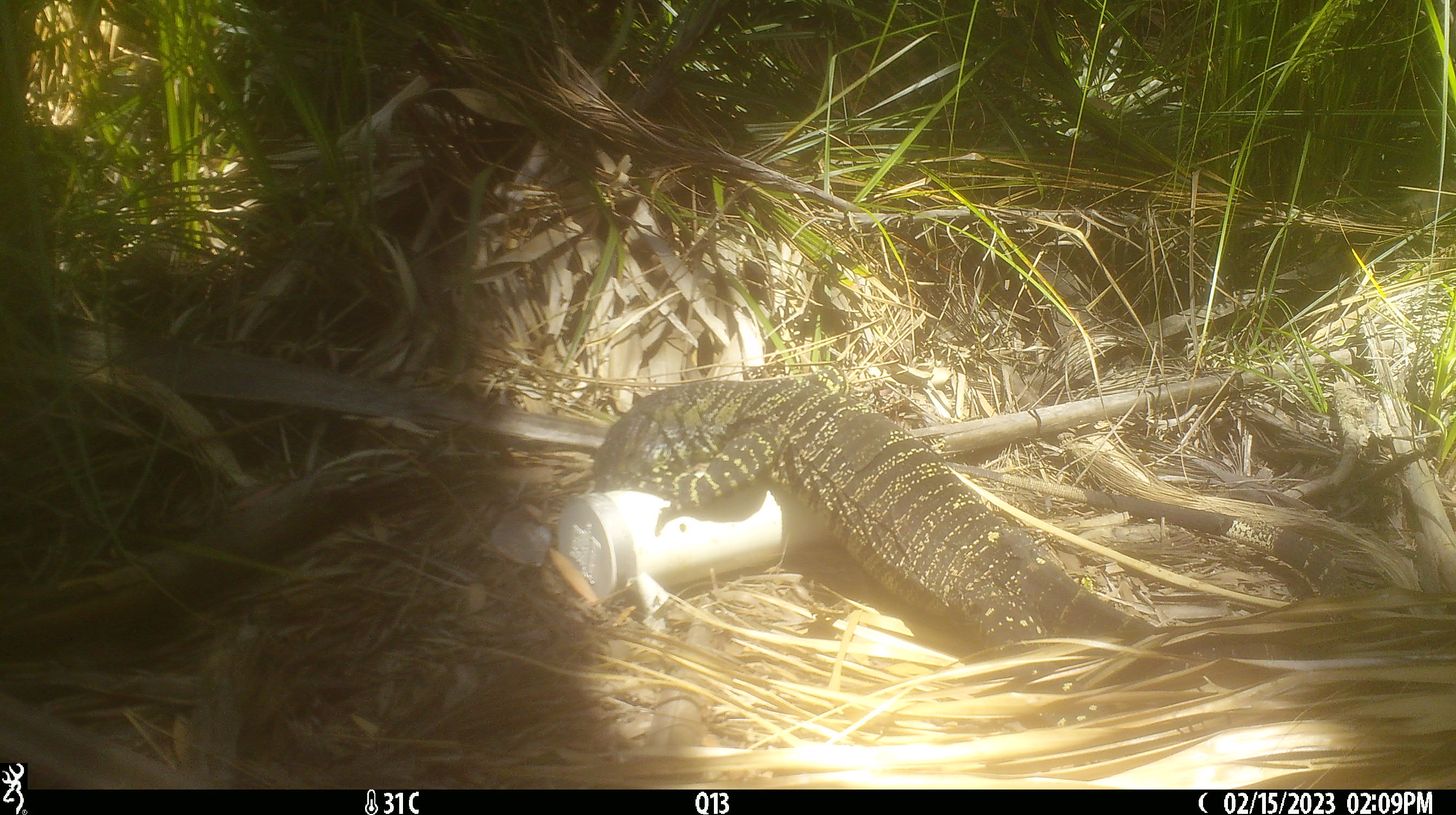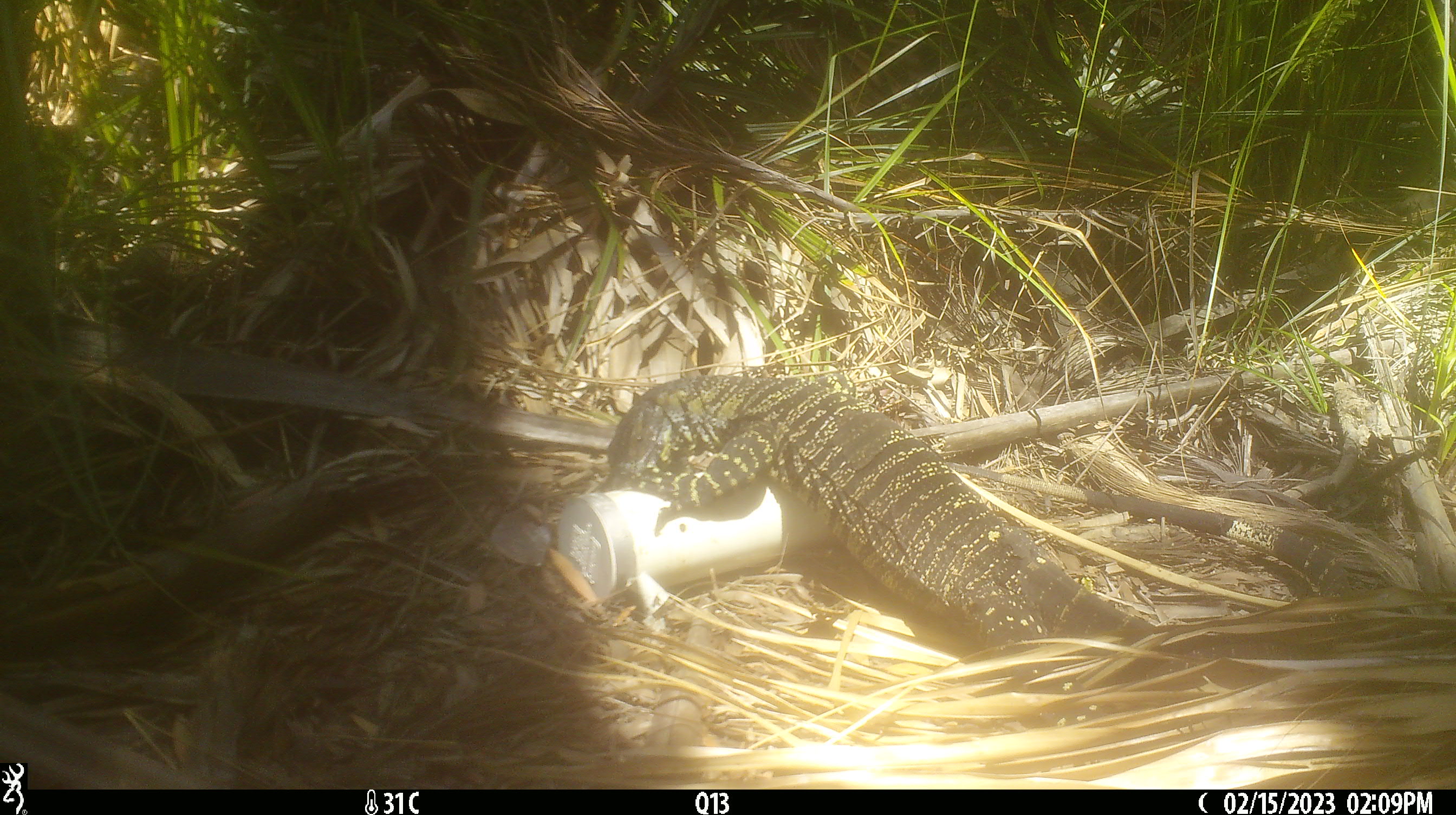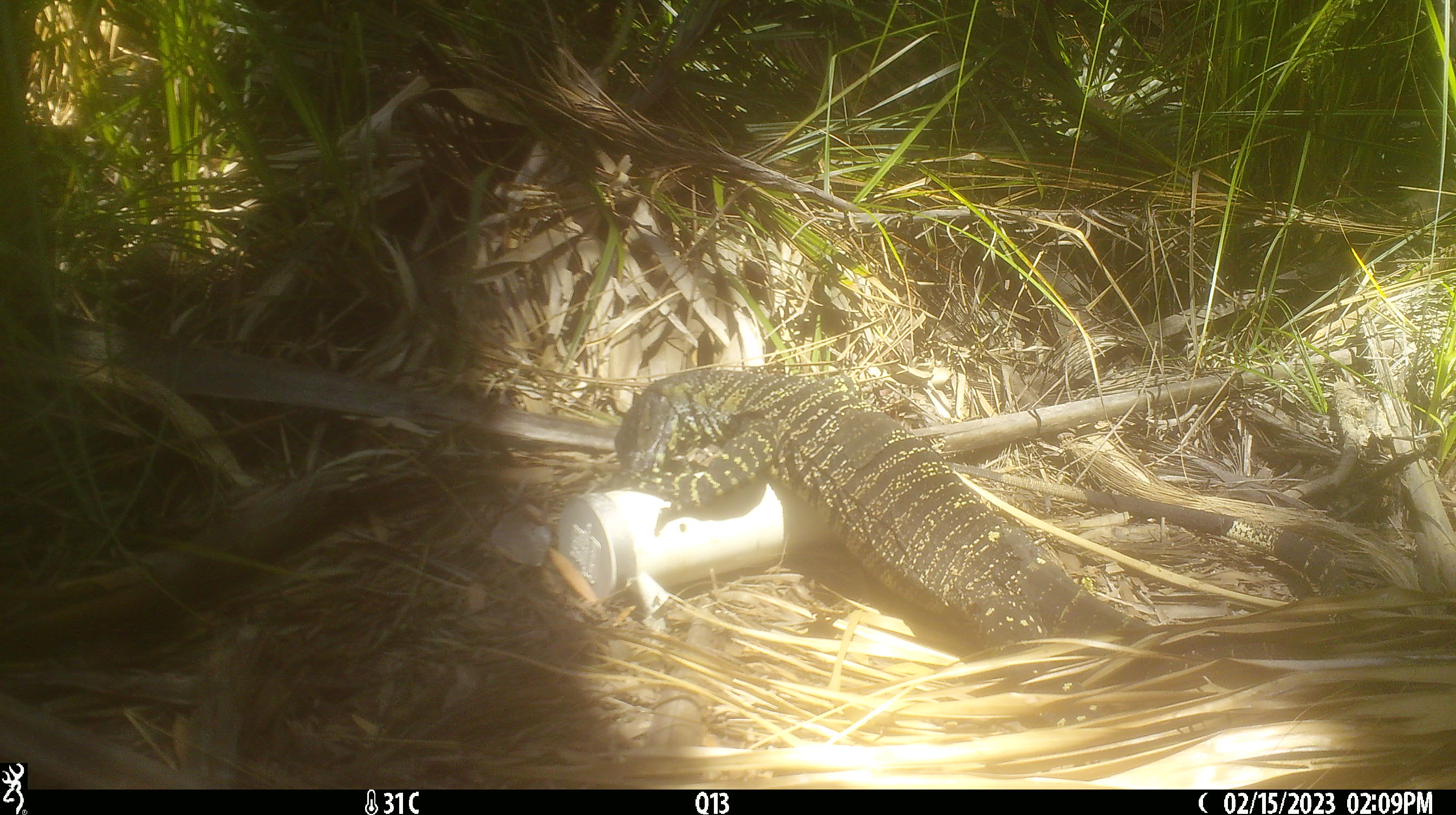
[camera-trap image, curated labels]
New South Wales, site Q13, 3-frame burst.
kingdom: Animalia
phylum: Chordata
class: Reptilia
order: Squamata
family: Varanidae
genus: Varanus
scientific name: Varanus varius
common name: lace monitor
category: goanna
Goanna (lace monitor) (Varanus varius).